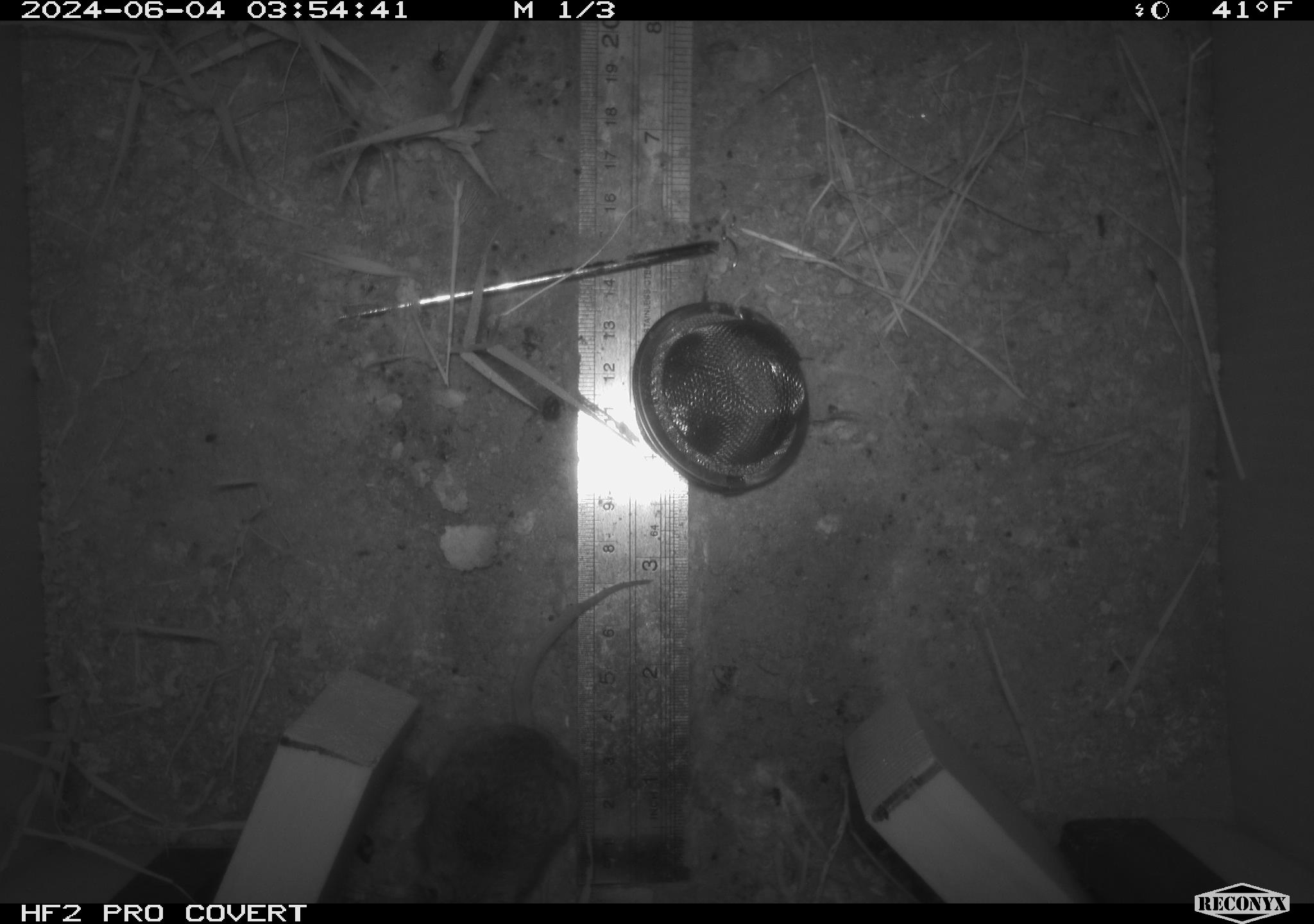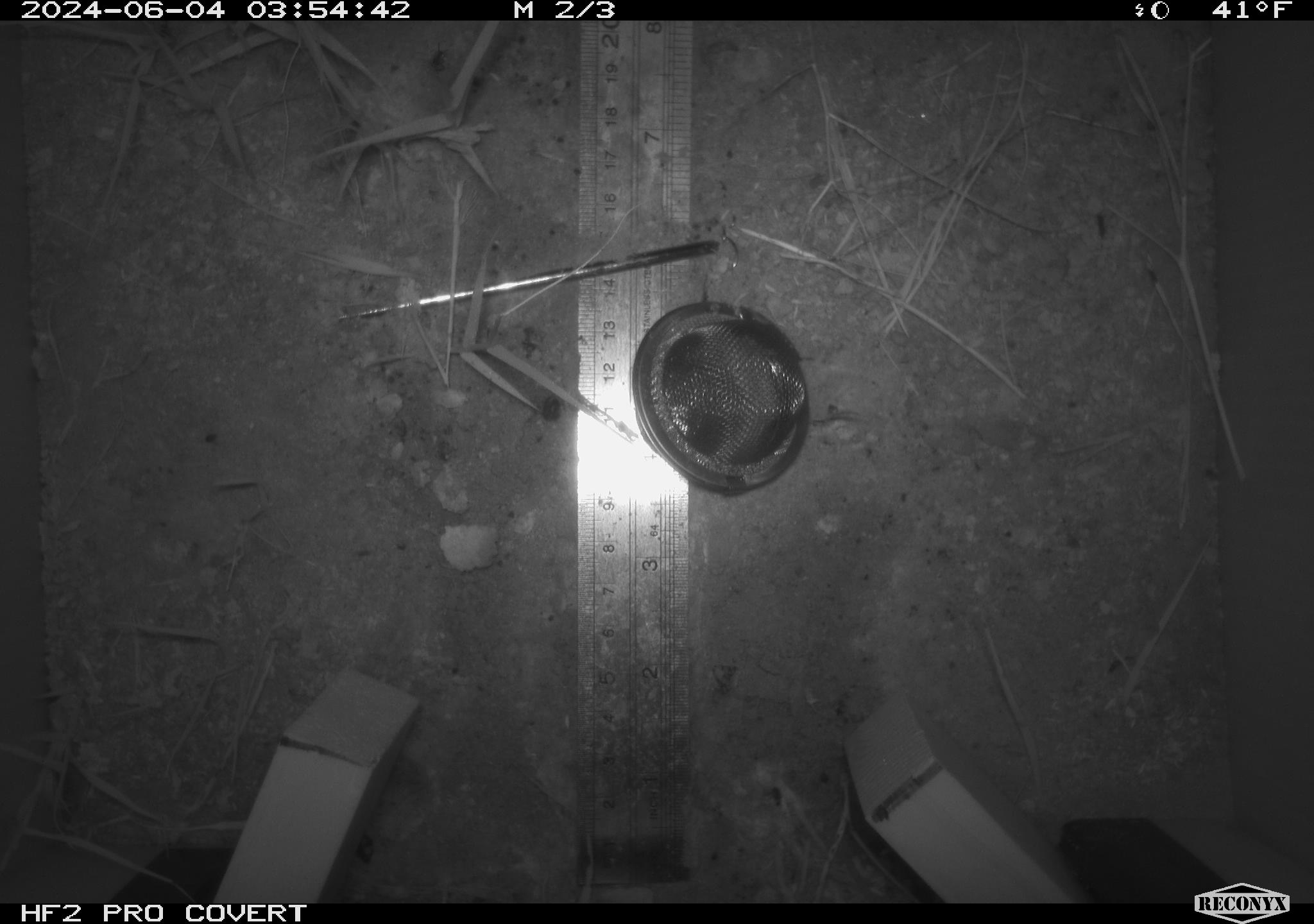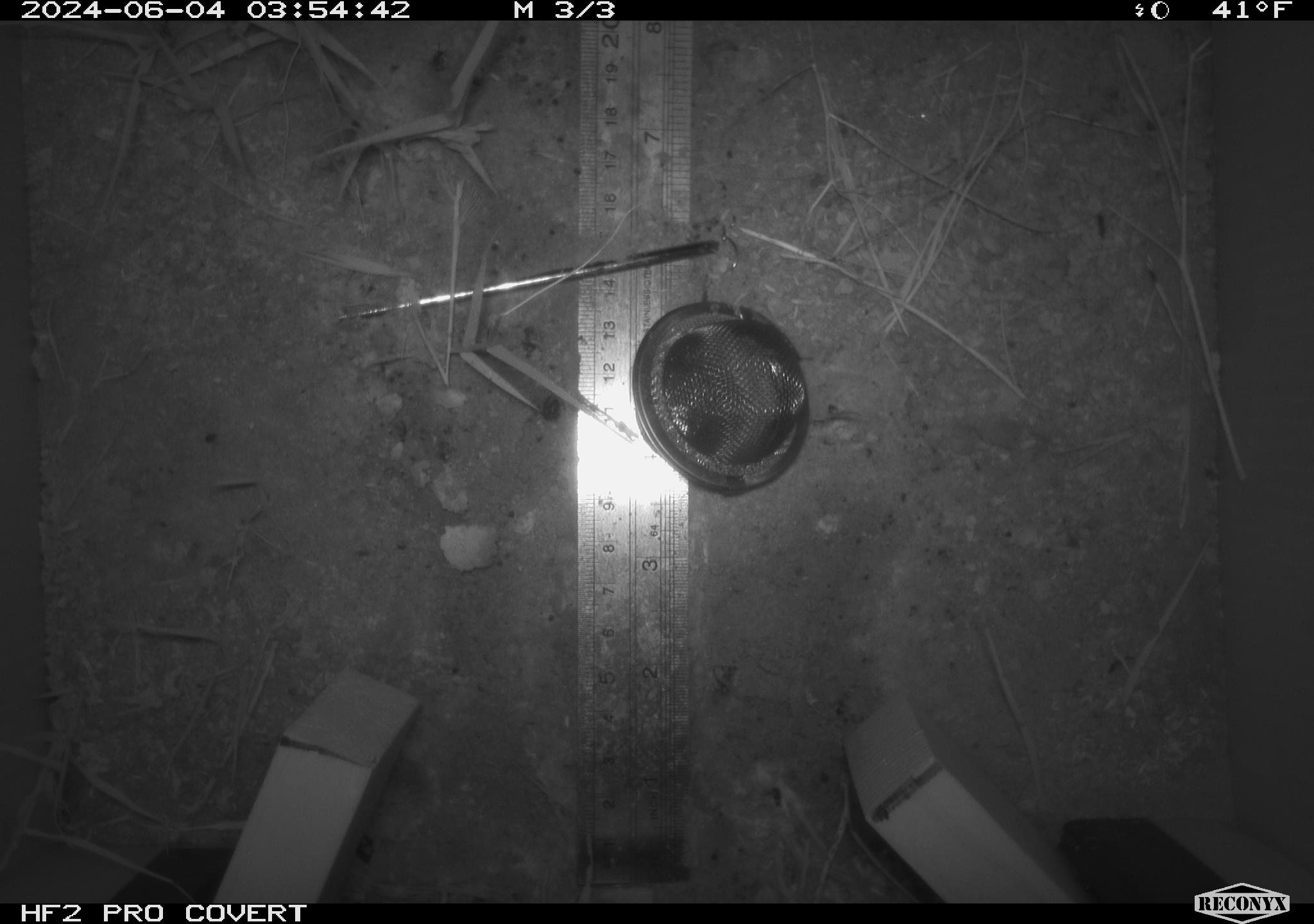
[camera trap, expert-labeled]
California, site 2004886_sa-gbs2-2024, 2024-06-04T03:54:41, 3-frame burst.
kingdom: Animalia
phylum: Chordata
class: Mammalia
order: Rodentia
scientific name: Rodentia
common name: mouse species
Mouse species (Rodentia).